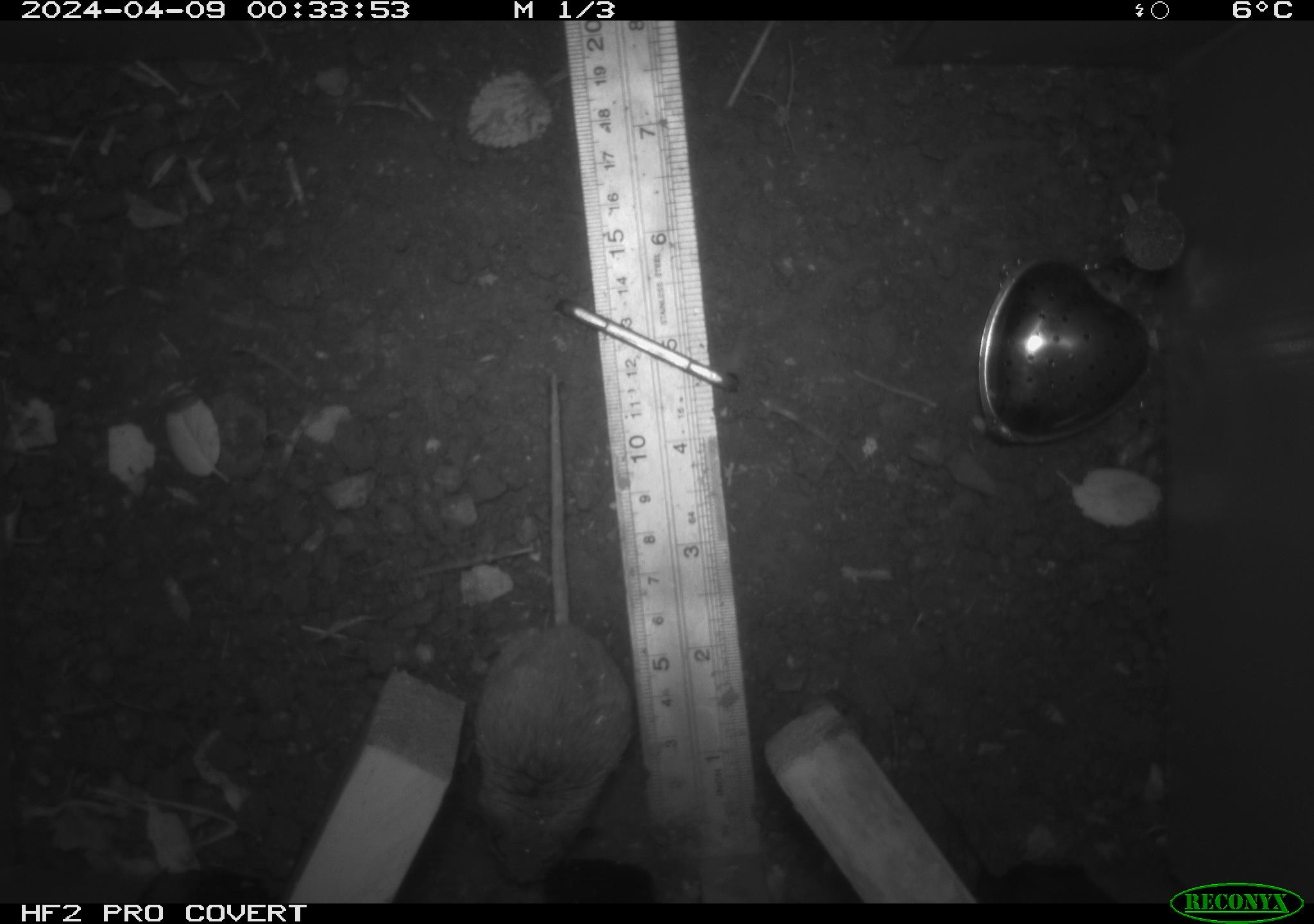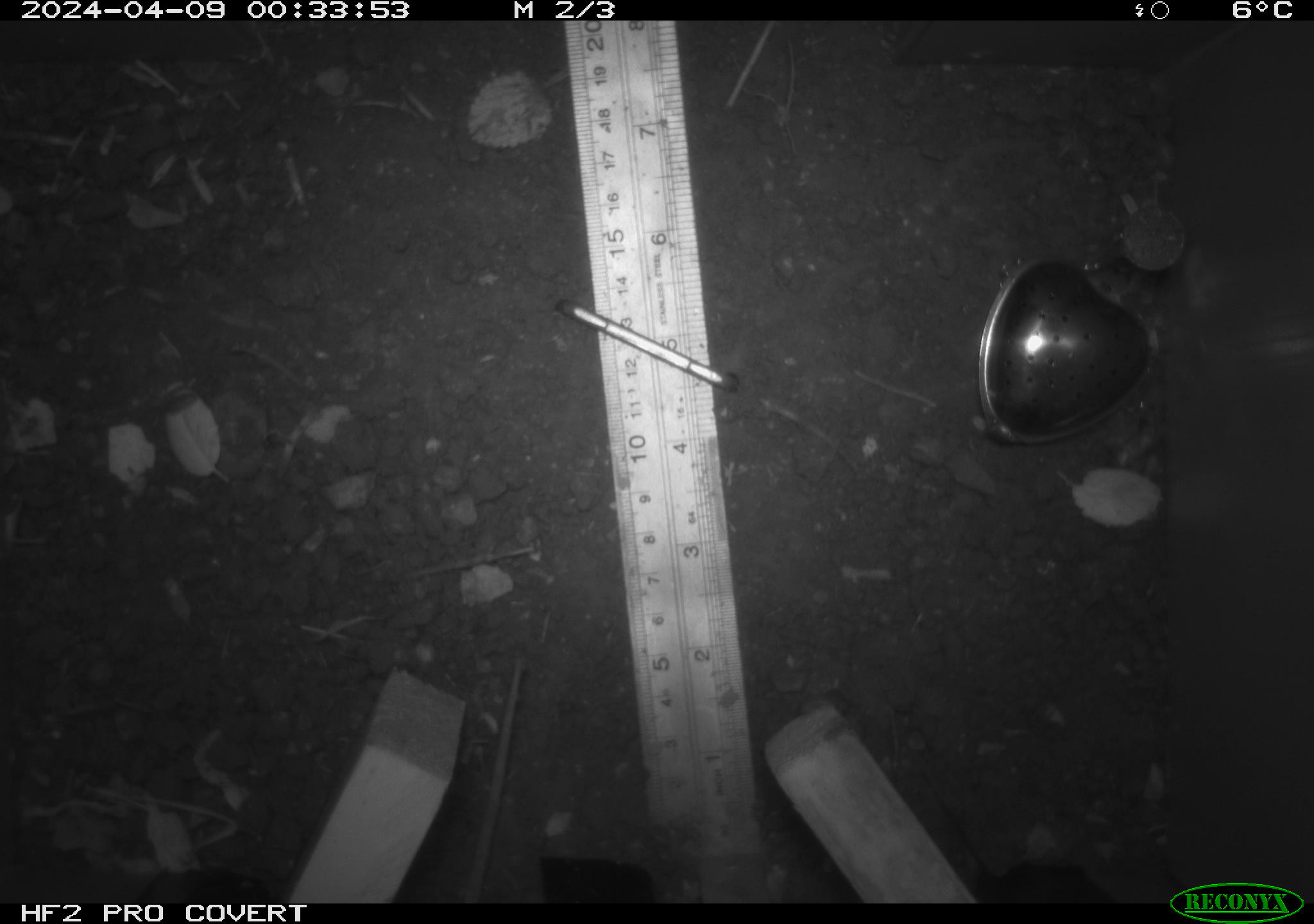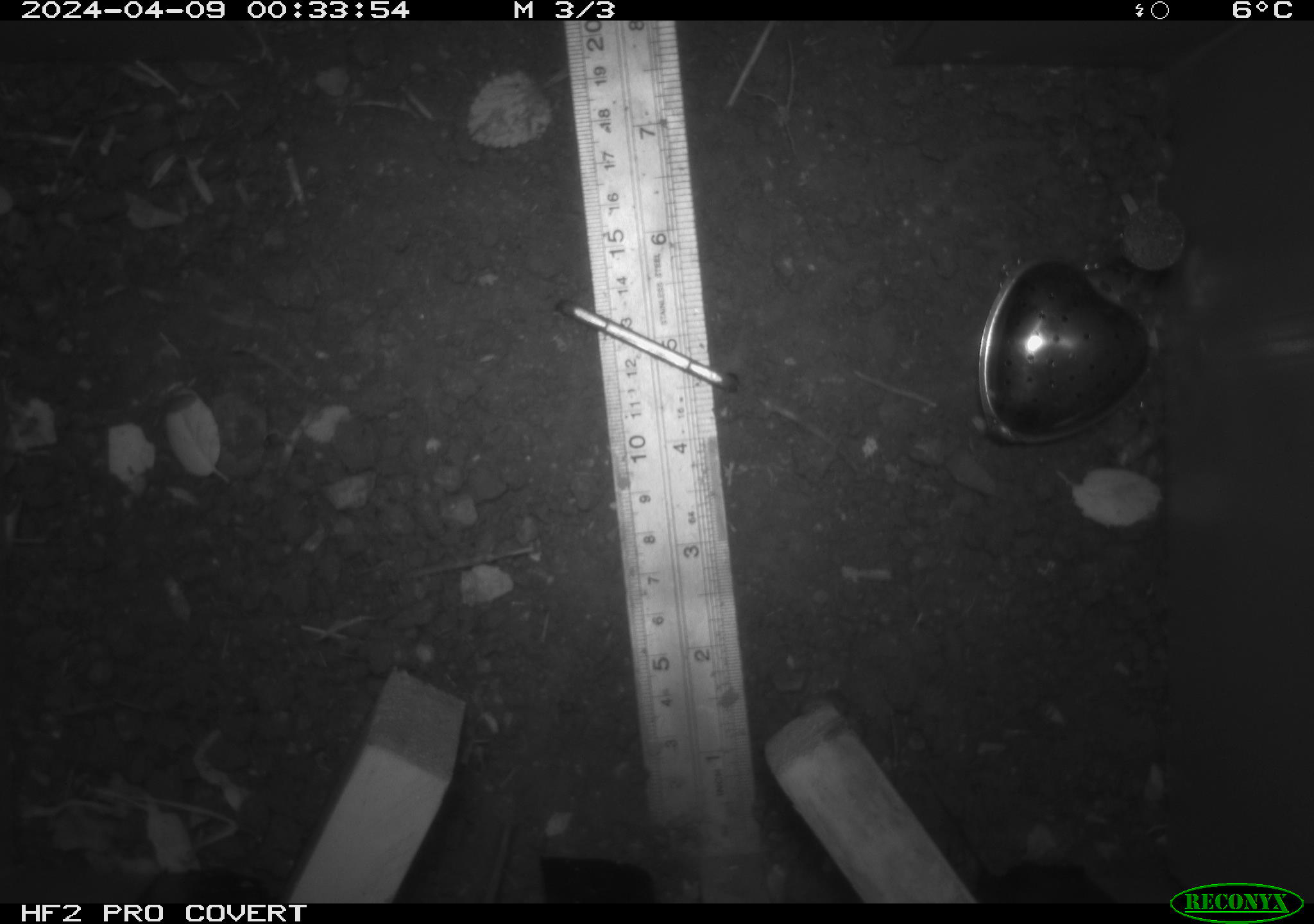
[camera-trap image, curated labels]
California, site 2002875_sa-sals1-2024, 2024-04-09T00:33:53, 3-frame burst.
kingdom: Animalia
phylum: Chordata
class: Mammalia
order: Rodentia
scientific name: Rodentia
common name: mouse species